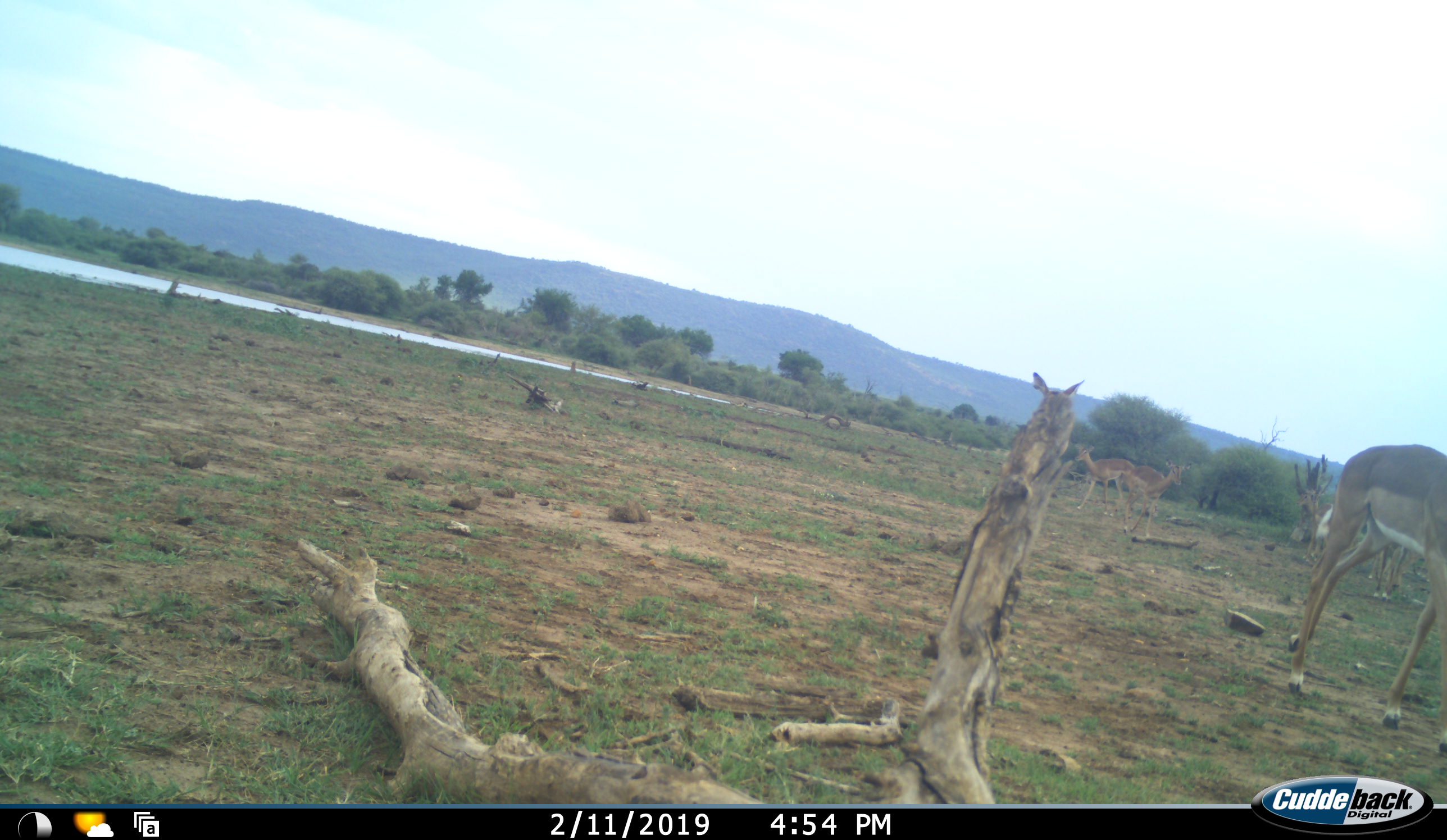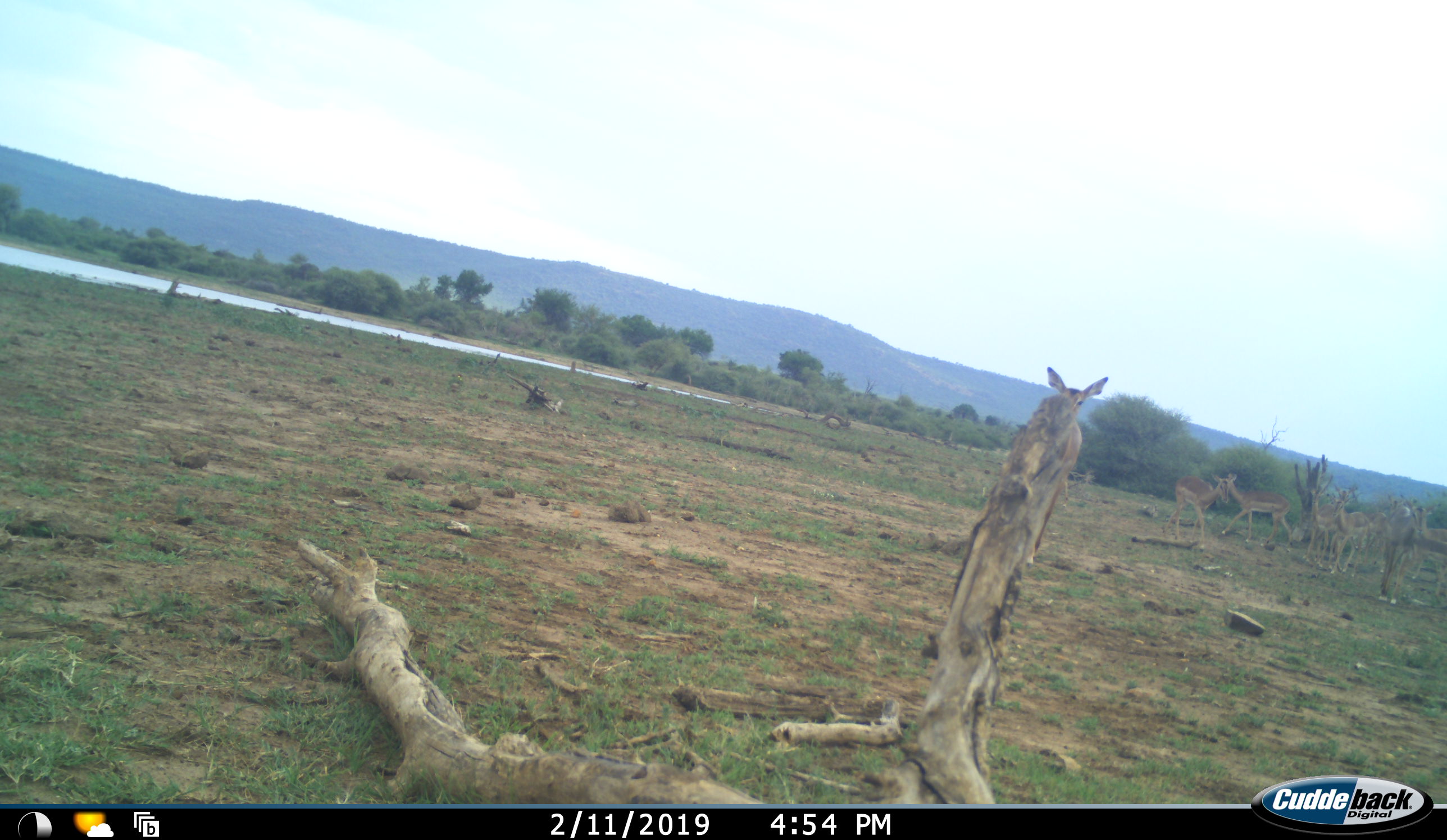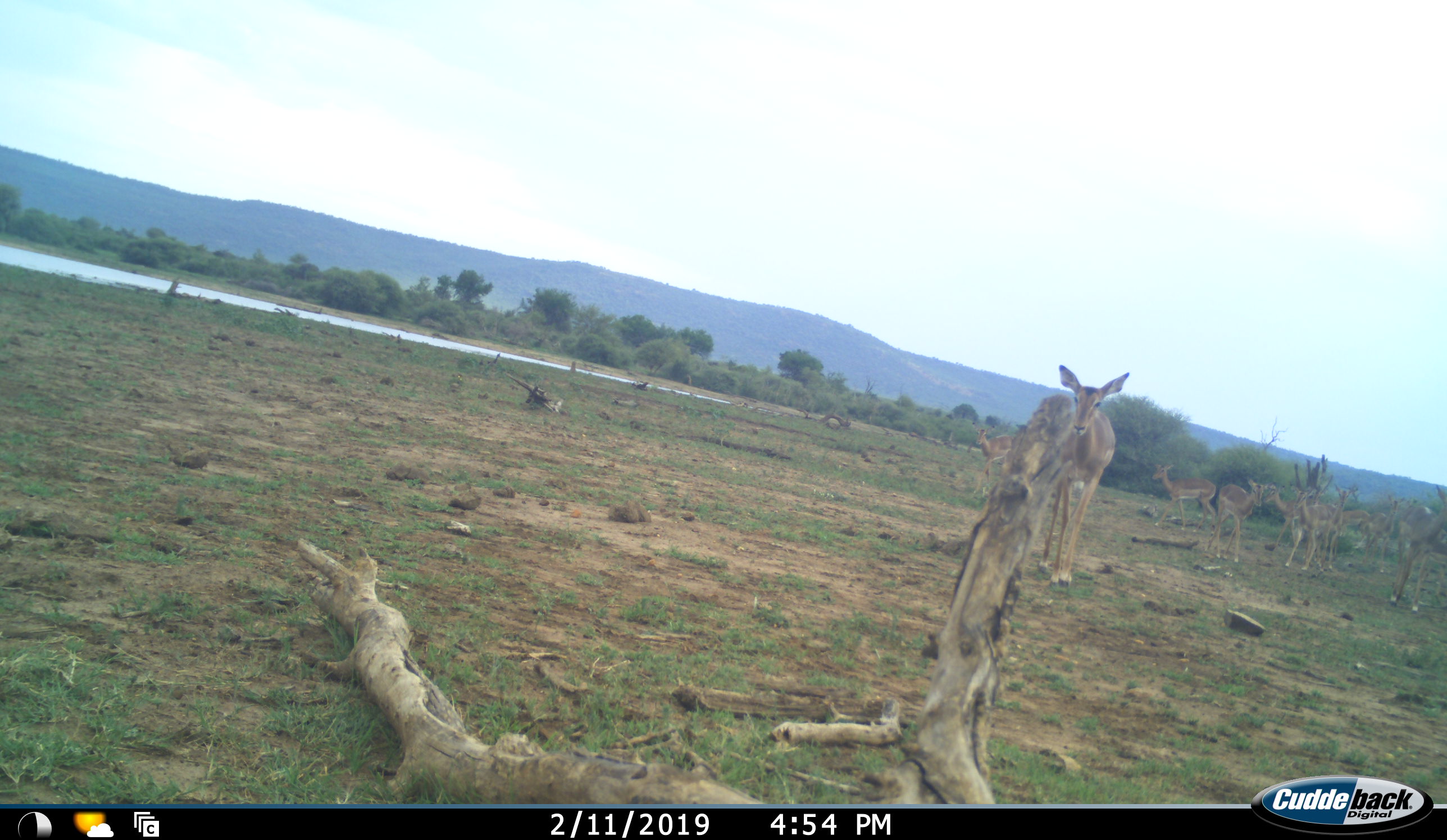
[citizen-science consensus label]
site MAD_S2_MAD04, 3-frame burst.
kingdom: Animalia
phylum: Chordata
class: Mammalia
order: Artiodactyla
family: Bovidae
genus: Aepyceros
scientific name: Aepyceros melampus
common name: impala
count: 11-50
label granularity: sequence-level